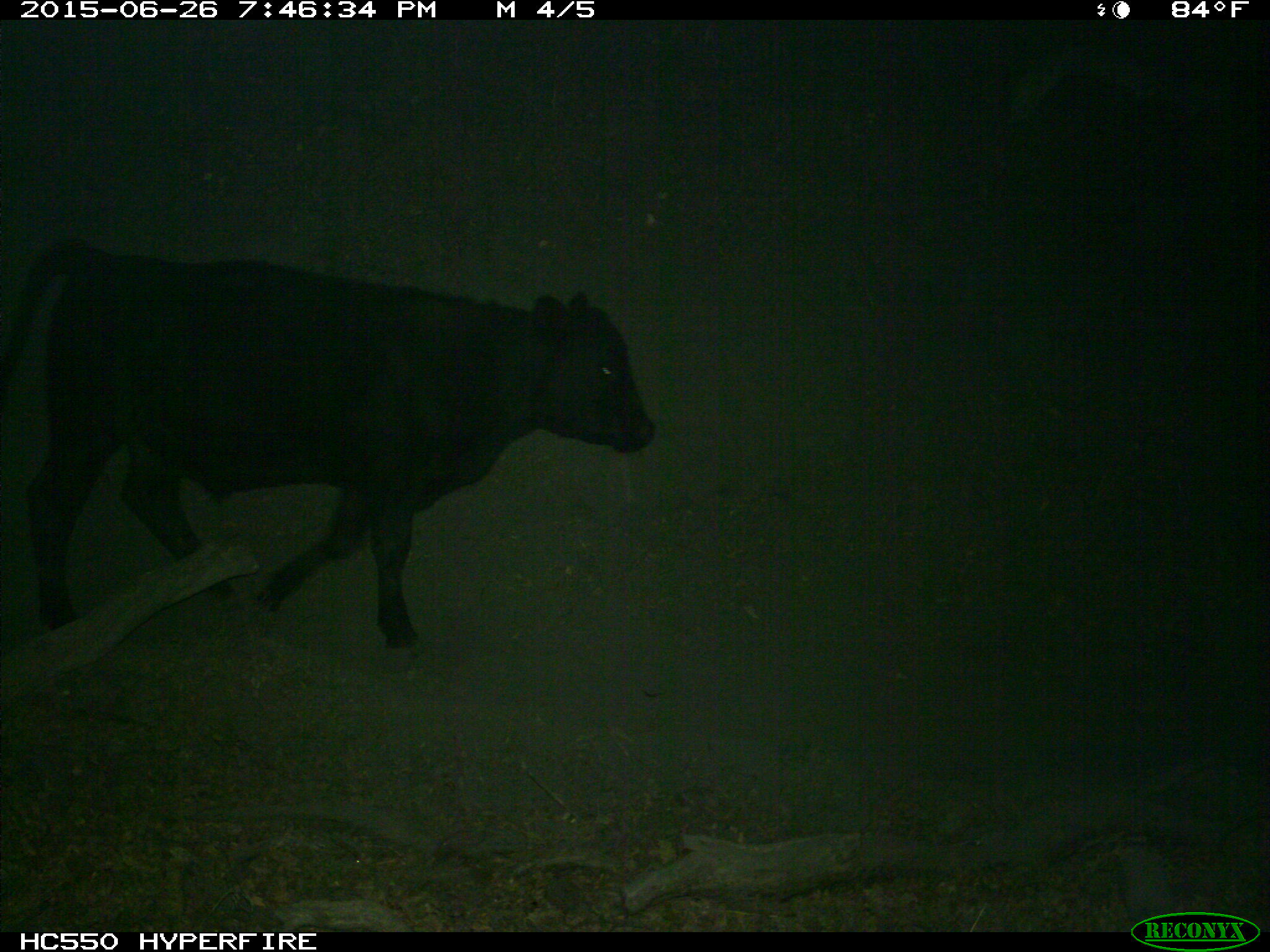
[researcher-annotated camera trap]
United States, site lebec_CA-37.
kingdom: Animalia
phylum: Chordata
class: Mammalia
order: Artiodactyla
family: Bovidae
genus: Bos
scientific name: Bos taurus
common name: domestic cow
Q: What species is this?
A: Bos taurus (domestic cow).